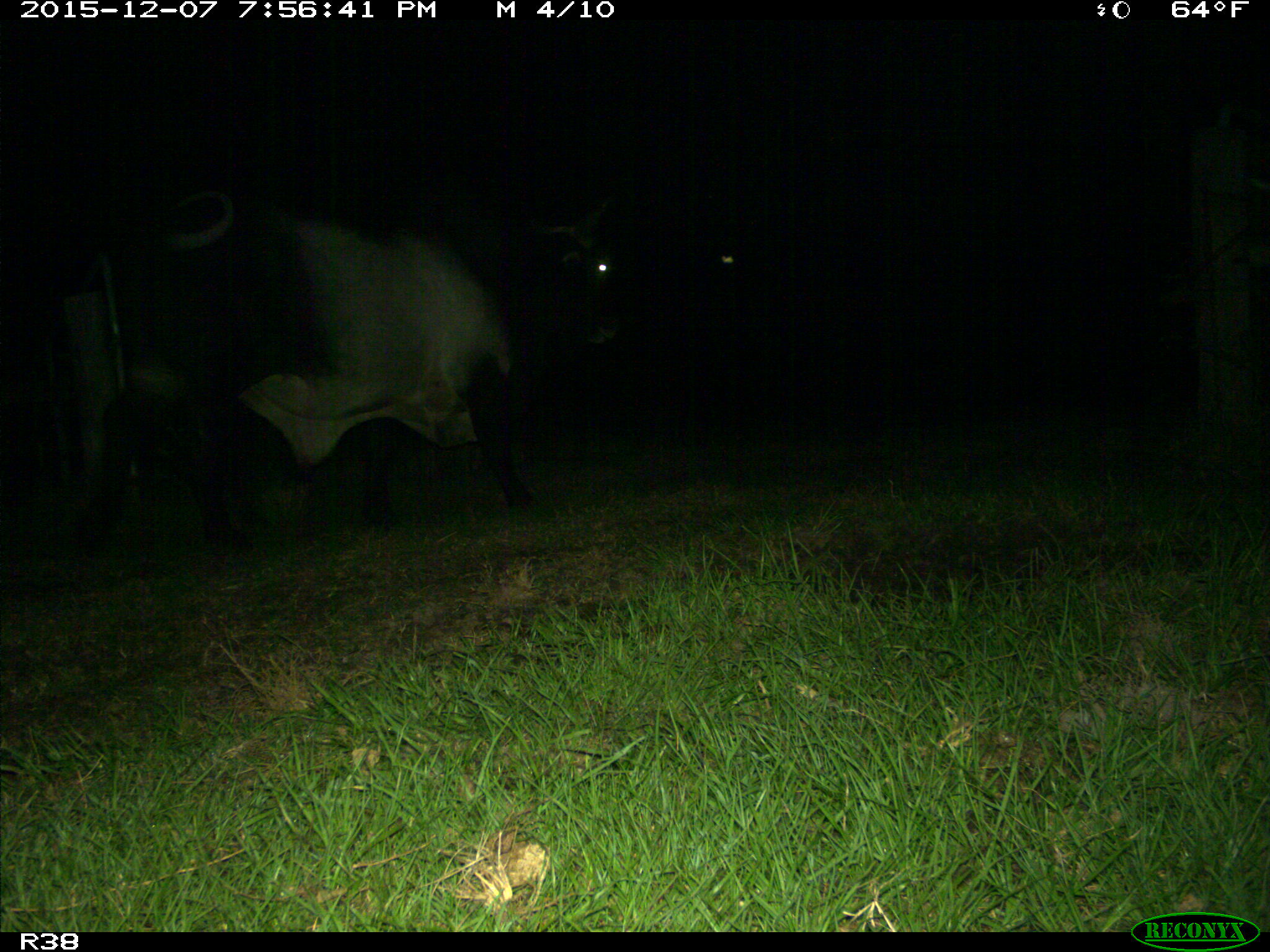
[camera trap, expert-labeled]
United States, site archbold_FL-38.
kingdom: Animalia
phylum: Chordata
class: Mammalia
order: Artiodactyla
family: Bovidae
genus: Bos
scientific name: Bos taurus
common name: domestic cow